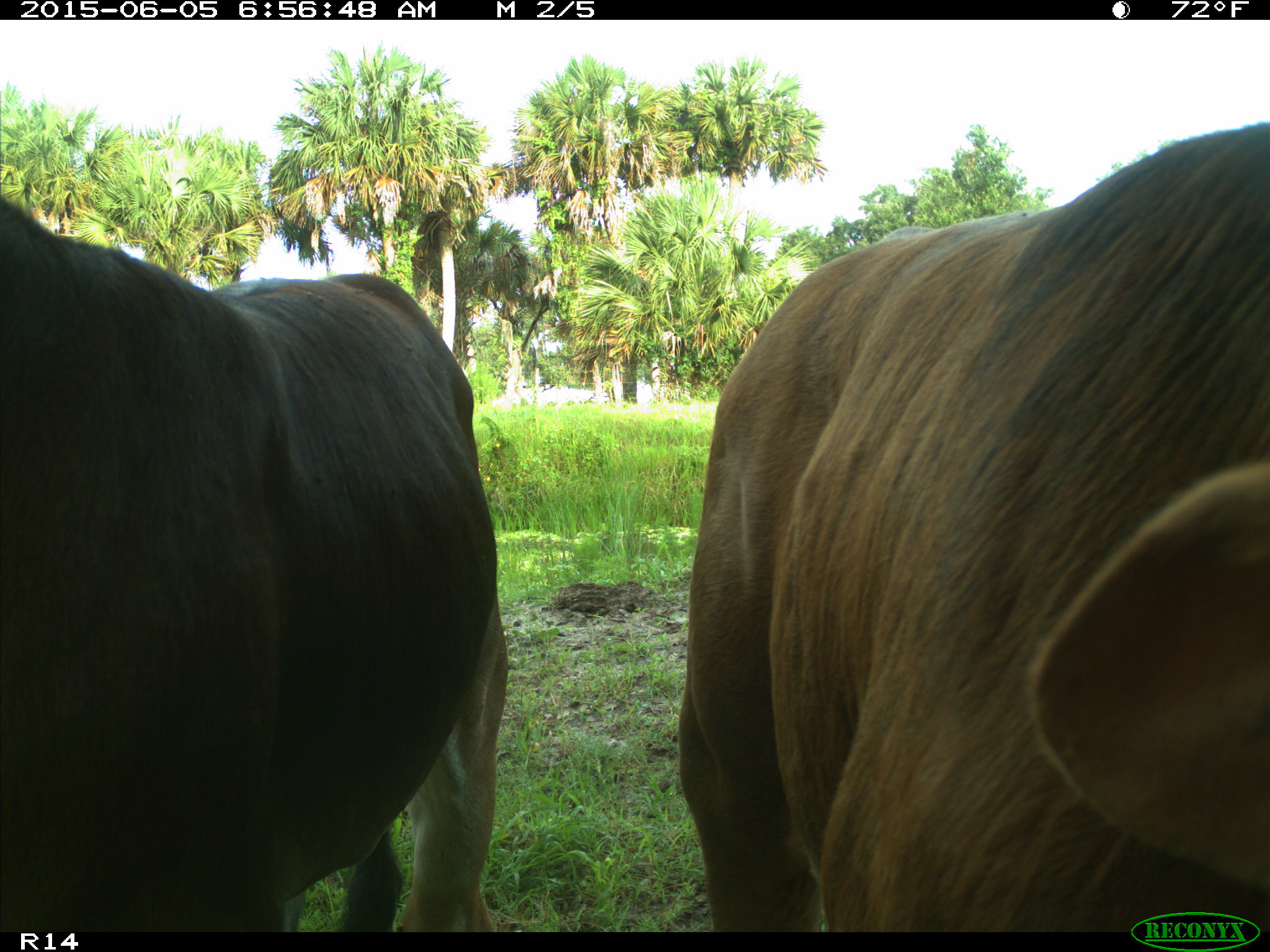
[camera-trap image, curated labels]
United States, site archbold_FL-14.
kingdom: Animalia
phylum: Chordata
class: Mammalia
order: Artiodactyla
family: Bovidae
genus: Bos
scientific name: Bos taurus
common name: domestic cow